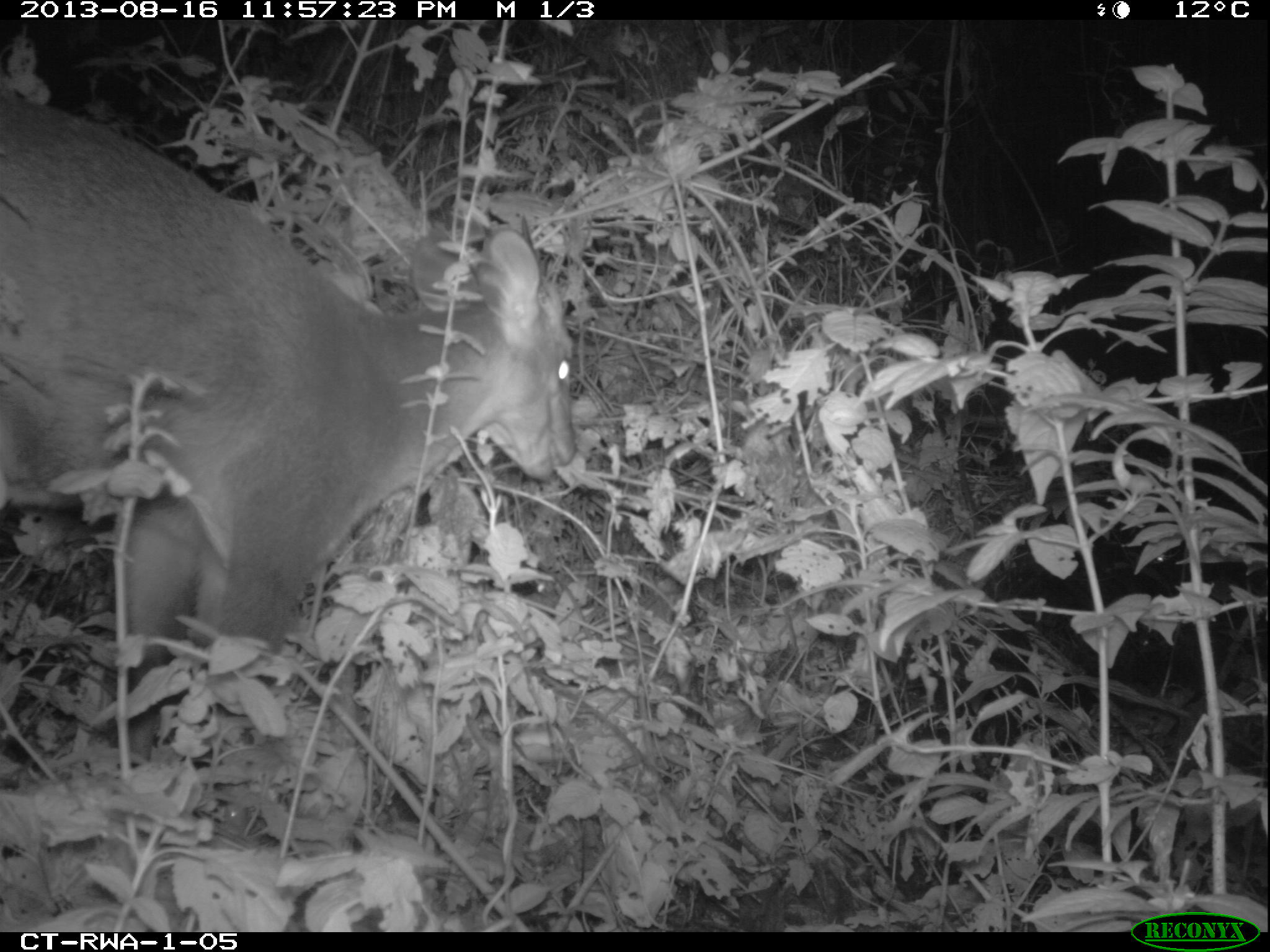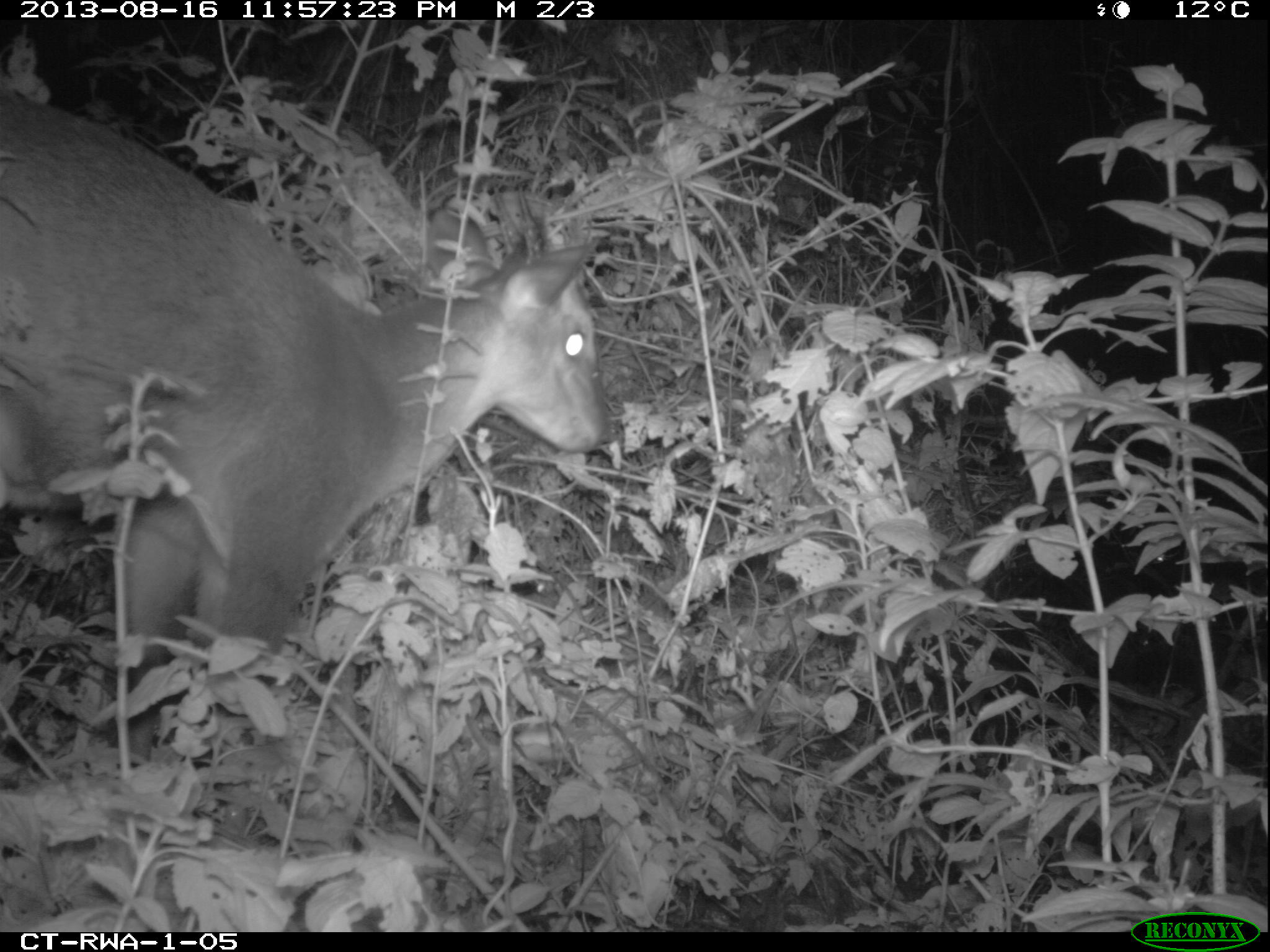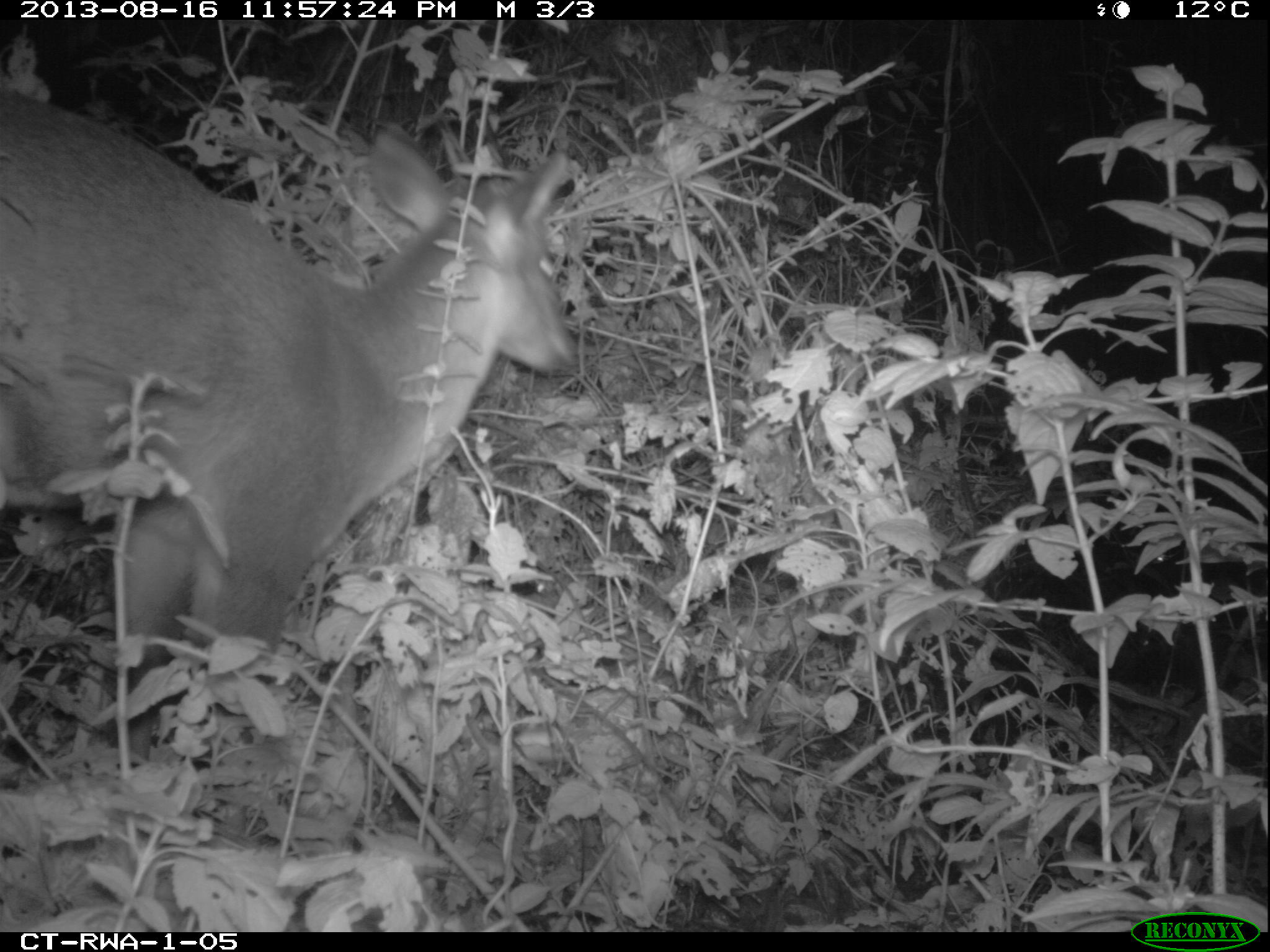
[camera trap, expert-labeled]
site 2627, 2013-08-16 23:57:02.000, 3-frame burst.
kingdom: Animalia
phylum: Chordata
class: Mammalia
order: Artiodactyla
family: Bovidae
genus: Cephalophus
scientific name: Cephalophus nigrifrons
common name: black-fronted duiker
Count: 1.